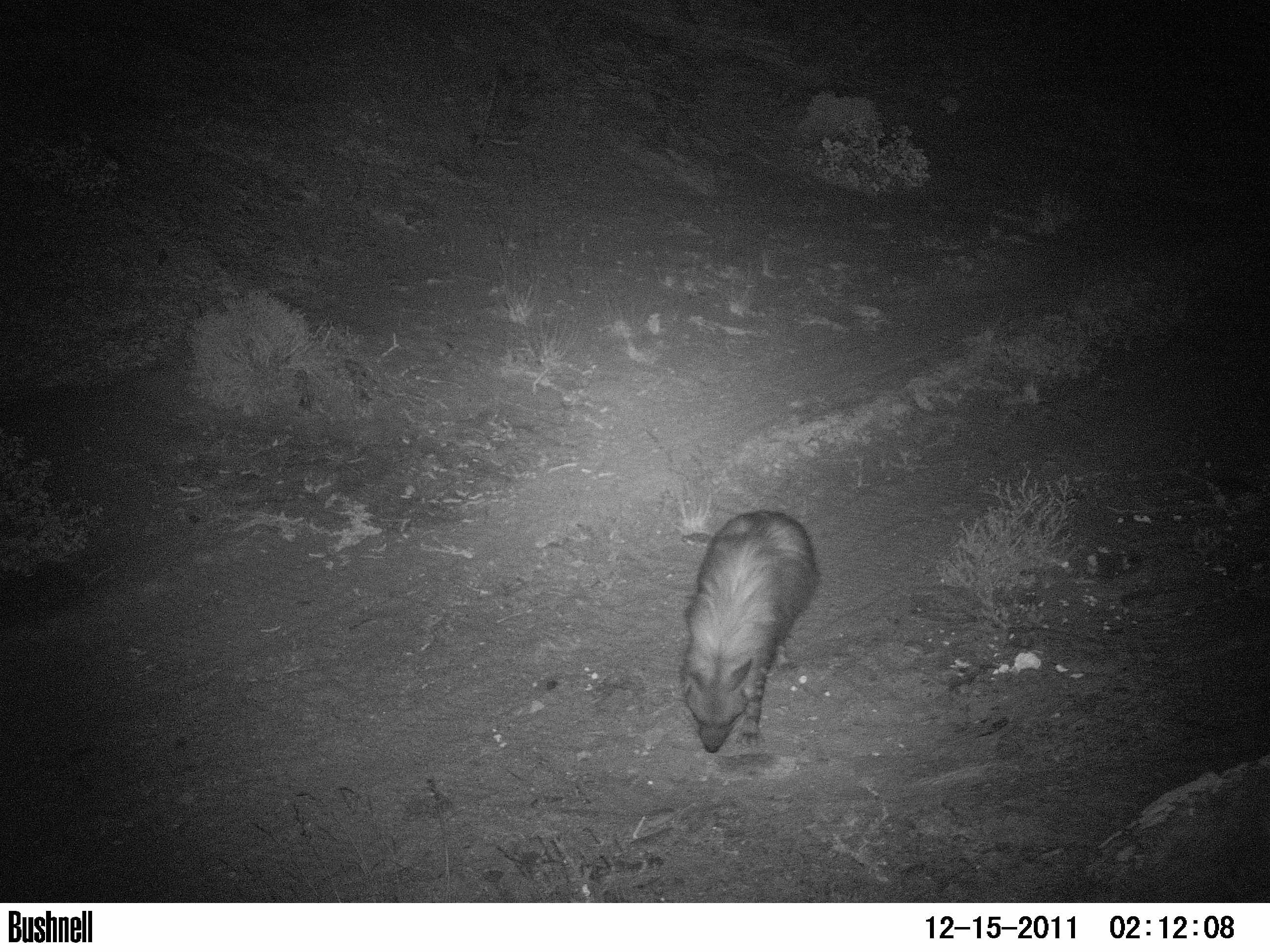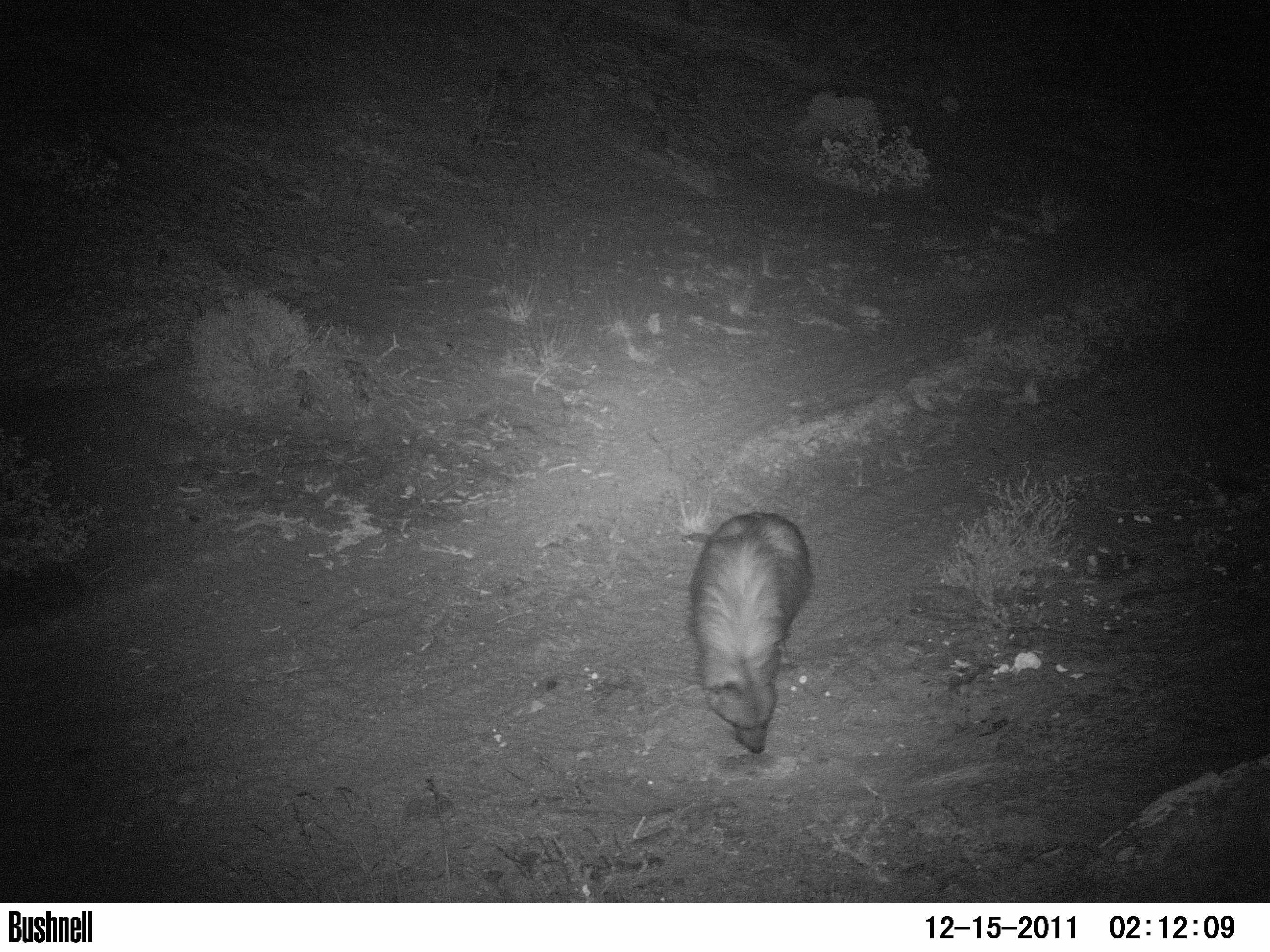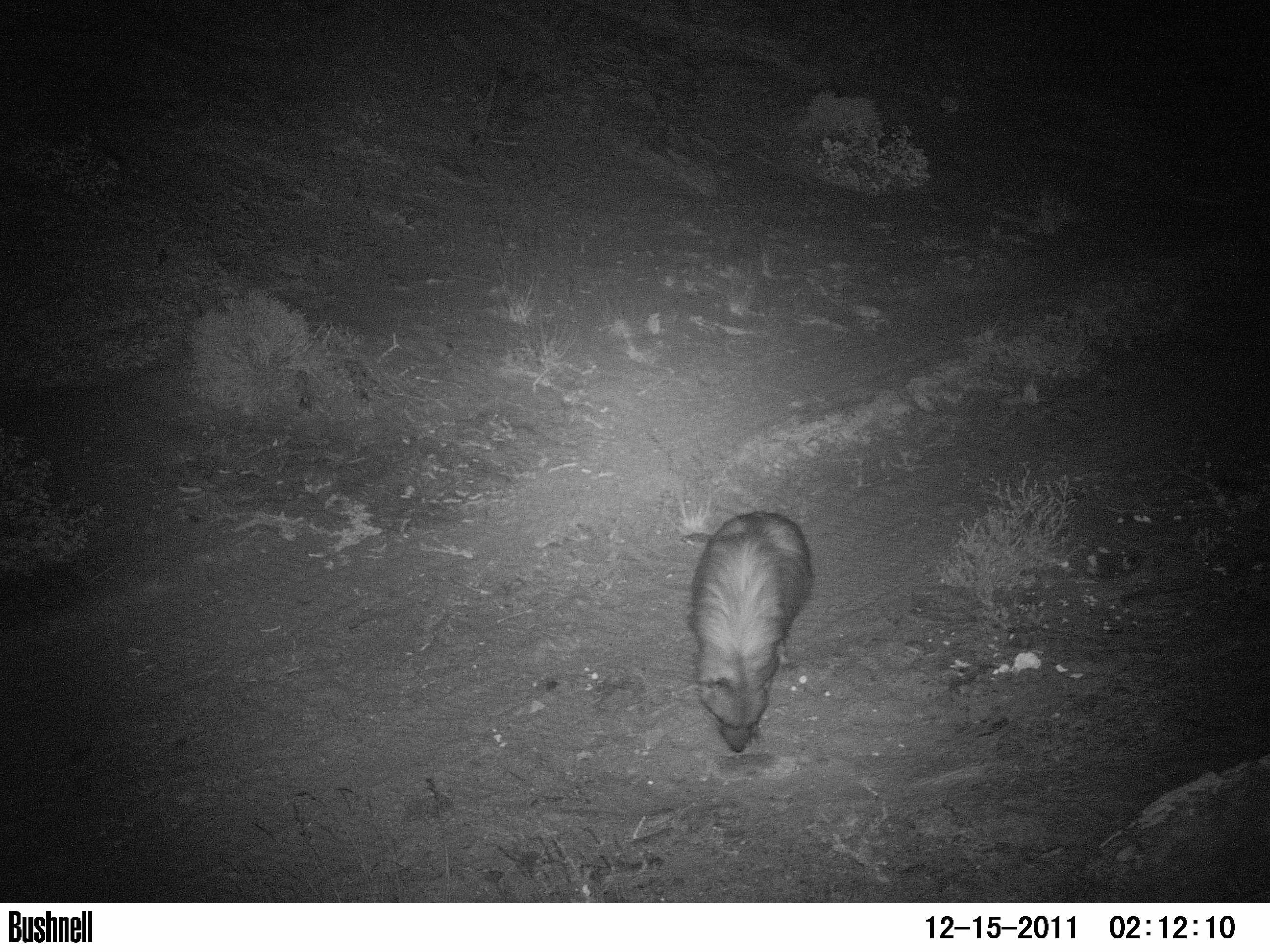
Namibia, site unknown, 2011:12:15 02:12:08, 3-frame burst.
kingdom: Animalia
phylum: Chordata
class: Mammalia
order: Carnivora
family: Hyaenidae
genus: Parahyaena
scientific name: Parahyaena brunnea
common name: brown hyena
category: hyaena brunnea